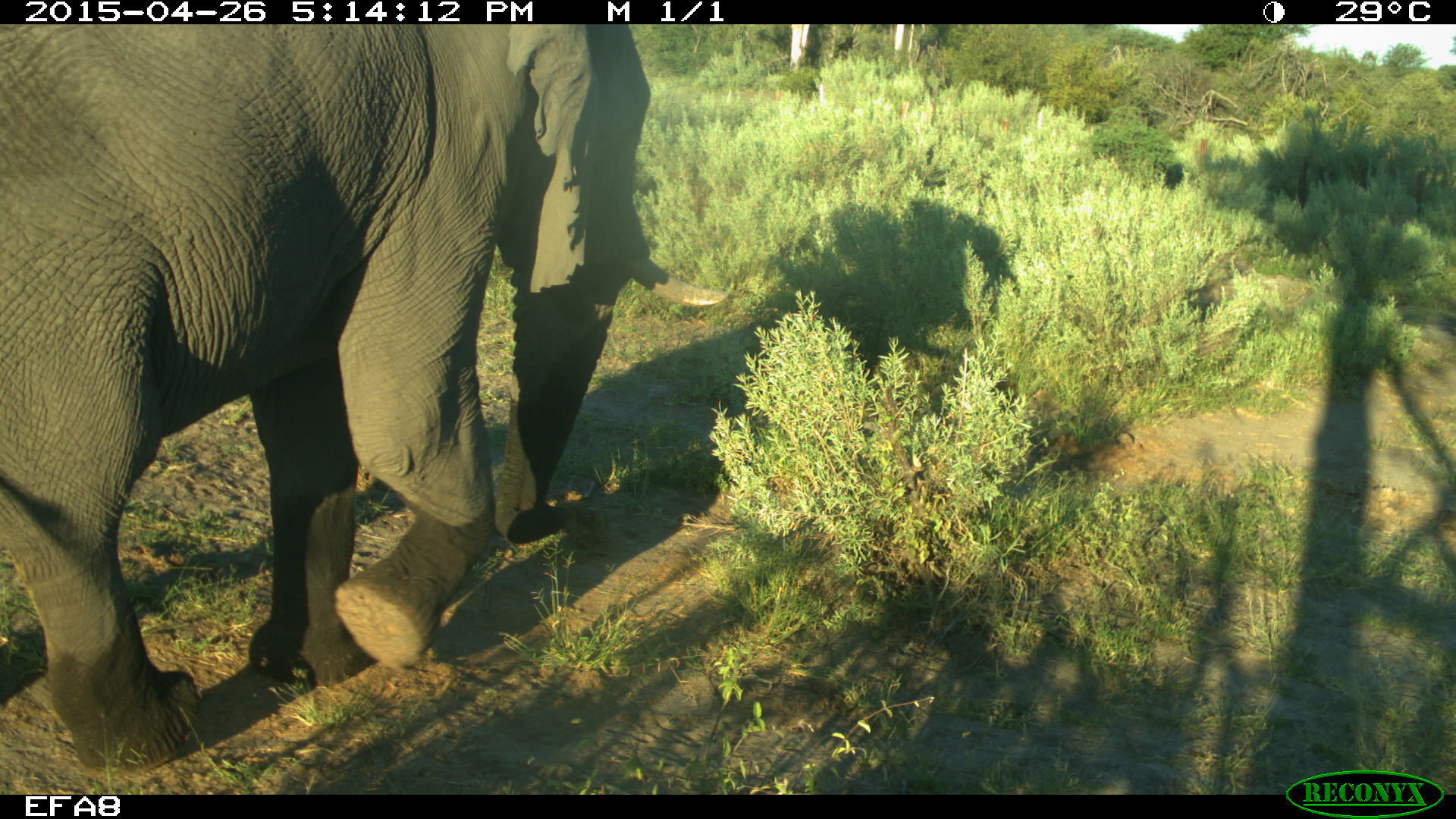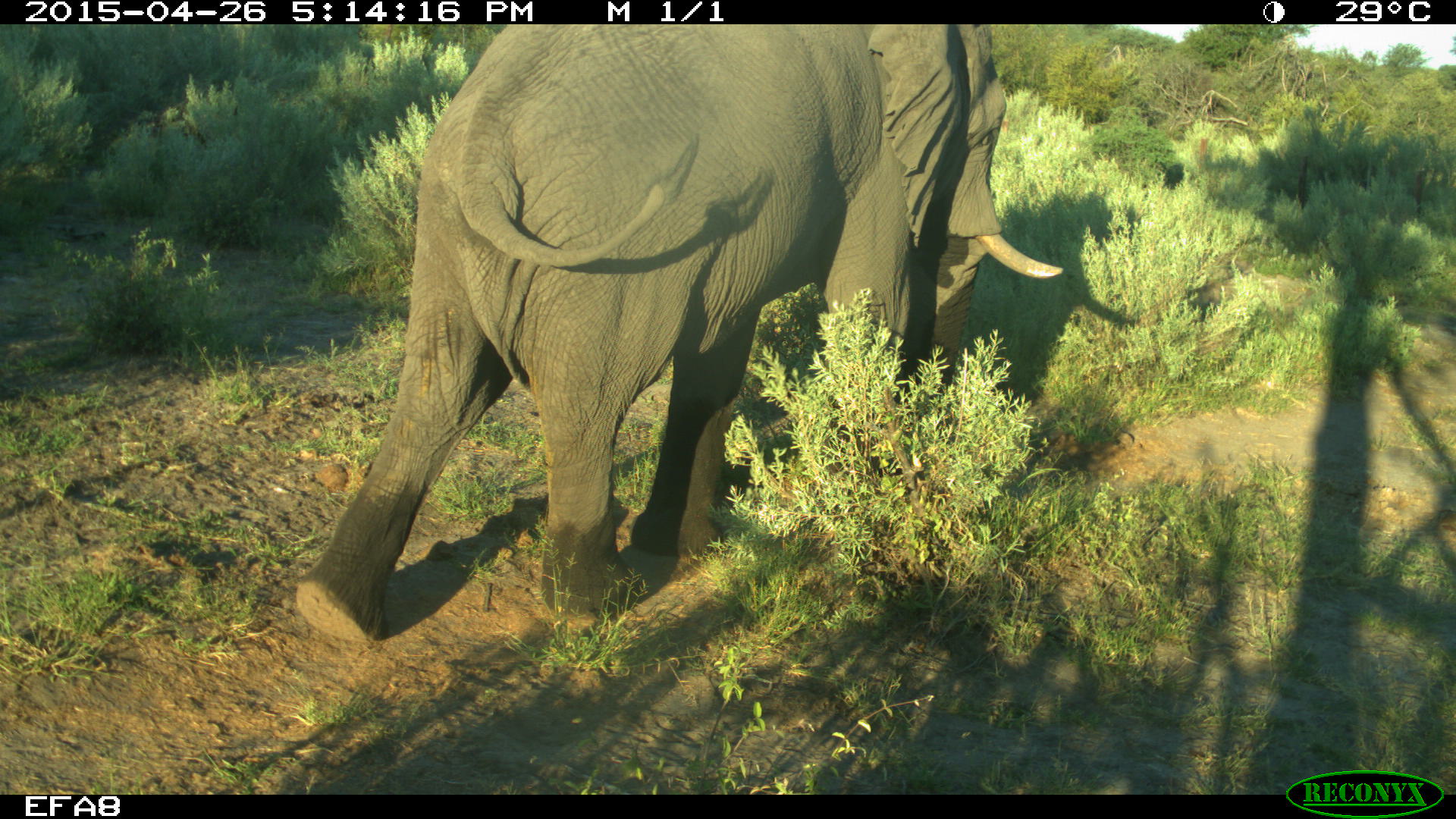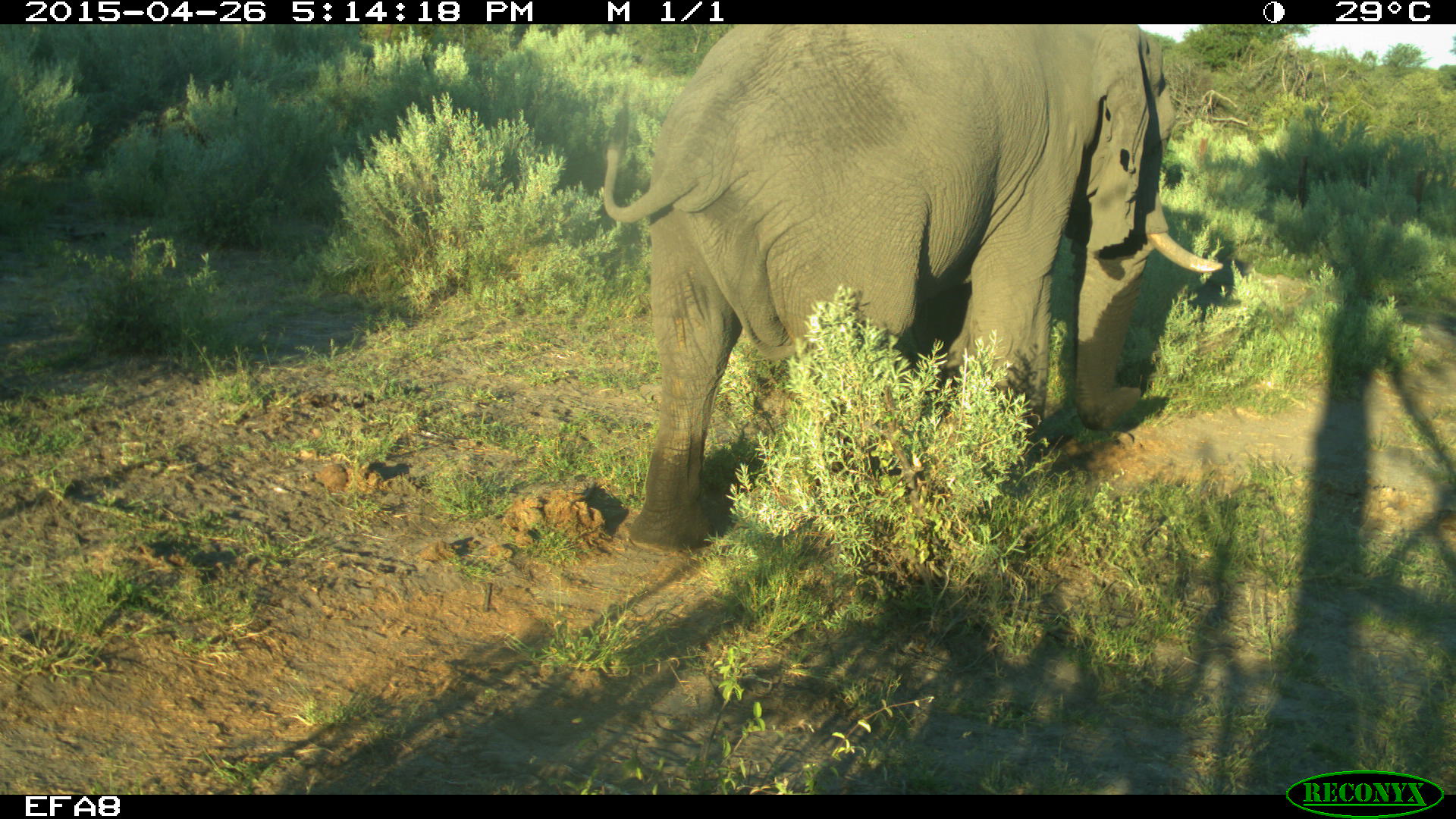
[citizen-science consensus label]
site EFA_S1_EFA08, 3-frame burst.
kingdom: Animalia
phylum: Chordata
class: Mammalia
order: Proboscidea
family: Elephantidae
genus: Loxodonta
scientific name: Loxodonta africana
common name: african bush elephant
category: elephant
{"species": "elephant (african bush elephant) (Loxodonta africana)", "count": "1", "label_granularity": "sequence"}